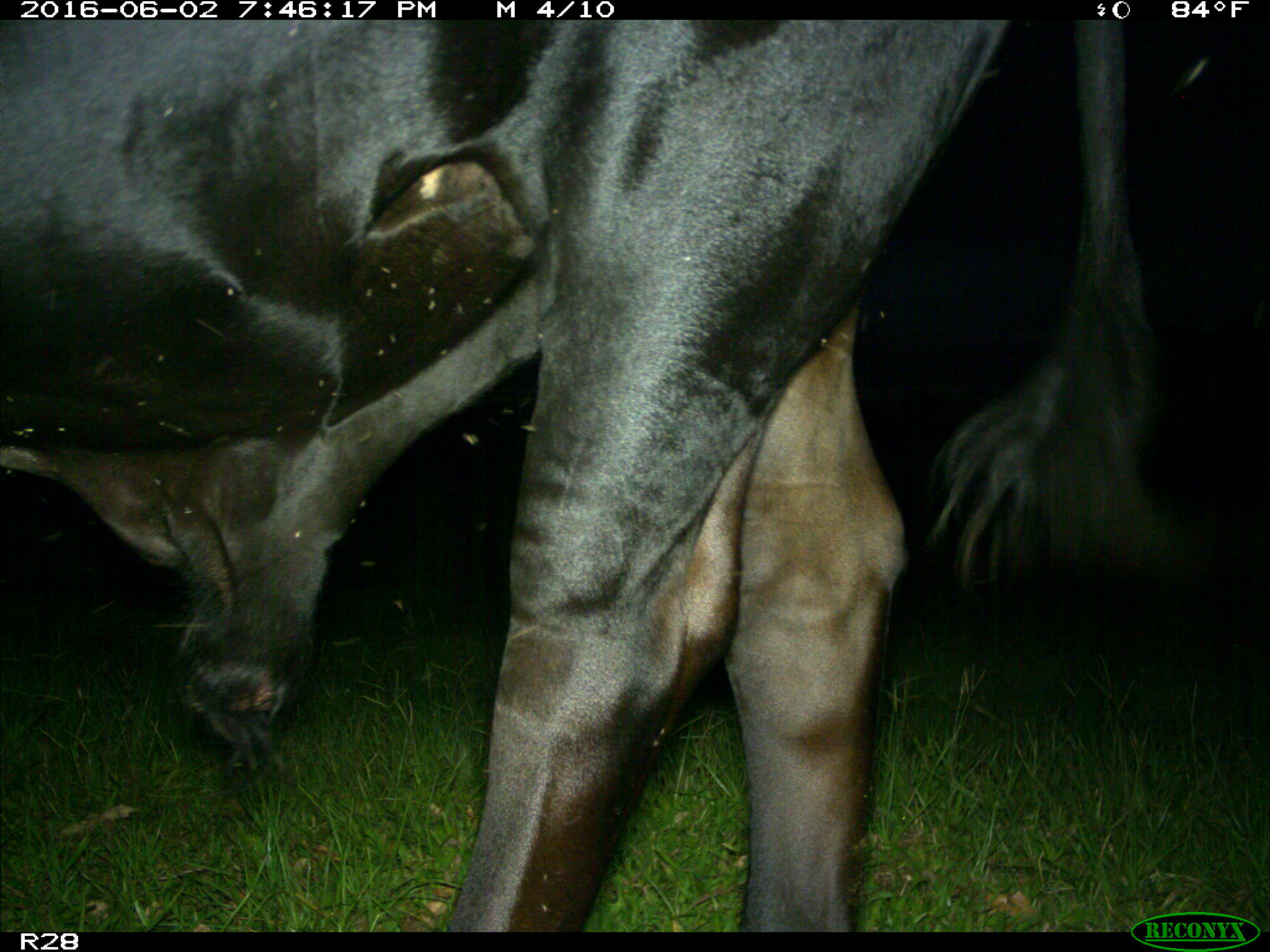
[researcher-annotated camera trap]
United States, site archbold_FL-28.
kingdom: Animalia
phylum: Chordata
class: Mammalia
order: Artiodactyla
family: Bovidae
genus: Bos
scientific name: Bos taurus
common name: domestic cow